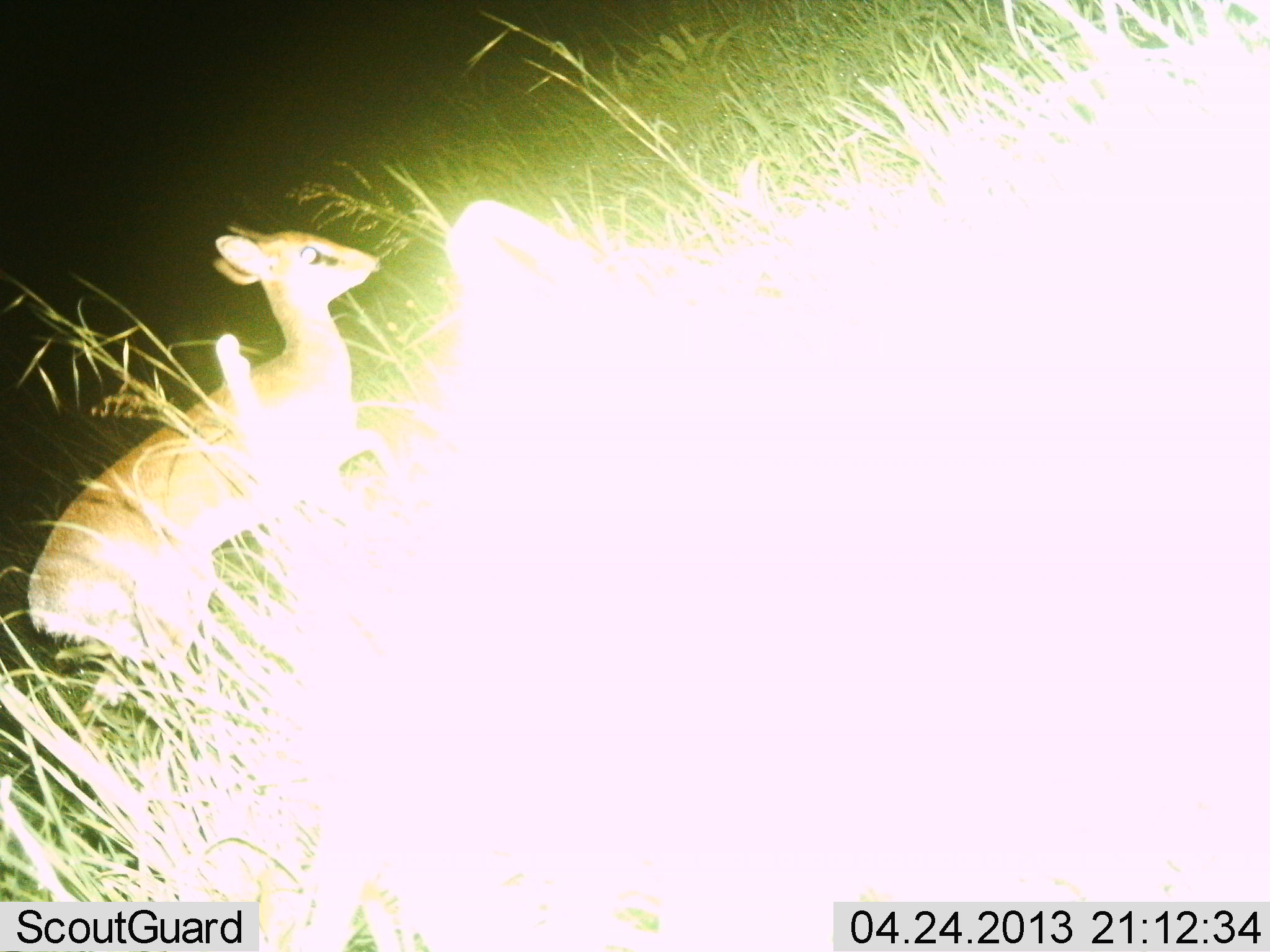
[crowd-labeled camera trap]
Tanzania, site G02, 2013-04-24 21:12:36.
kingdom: Animalia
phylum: Chordata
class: Mammalia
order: Artiodactyla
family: Bovidae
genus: Madoqua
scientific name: Madoqua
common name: dikdik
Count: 1.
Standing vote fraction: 30%.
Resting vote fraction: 0%.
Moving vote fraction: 70%.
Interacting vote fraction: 0%.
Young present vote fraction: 0%.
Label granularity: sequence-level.